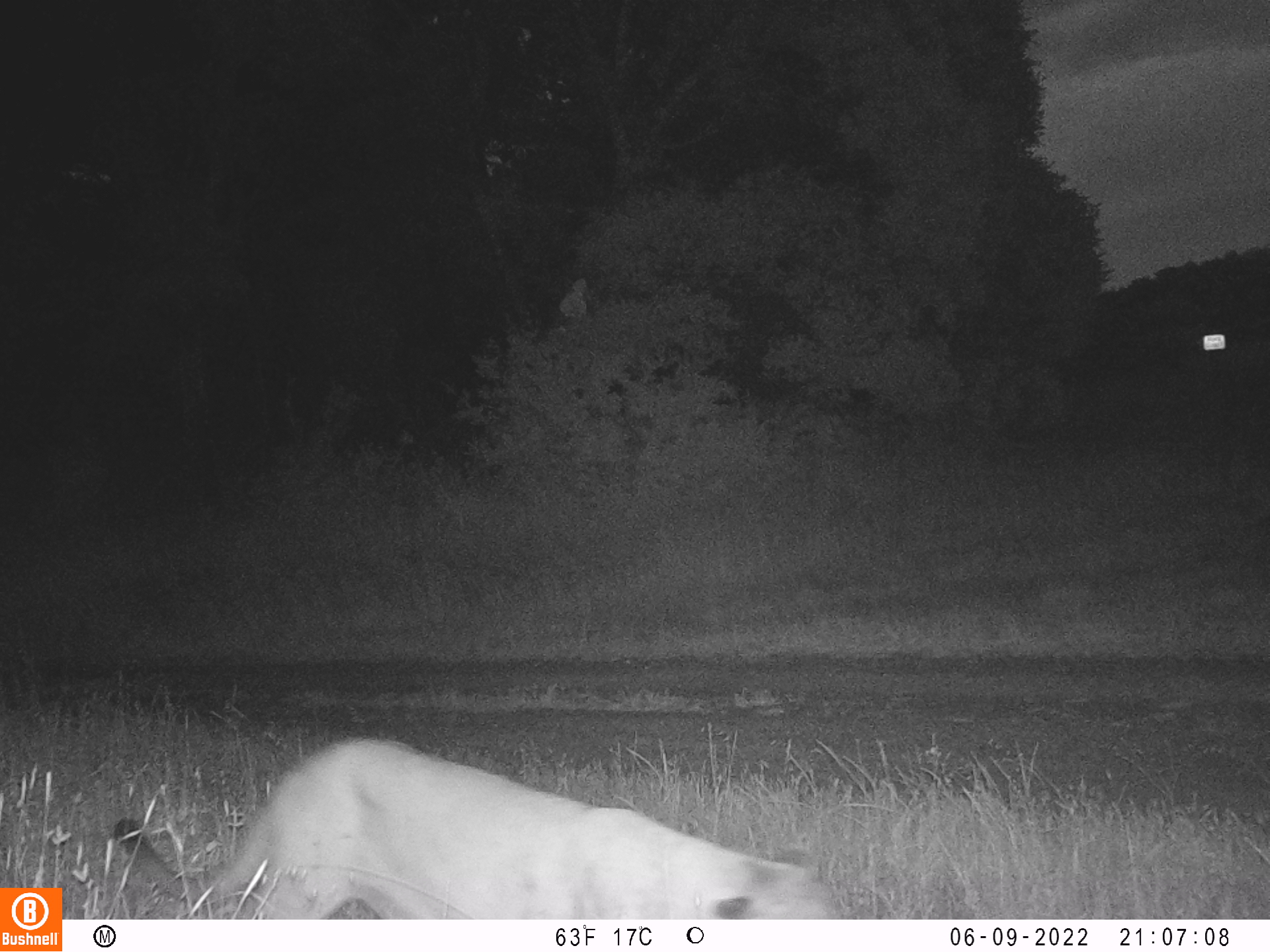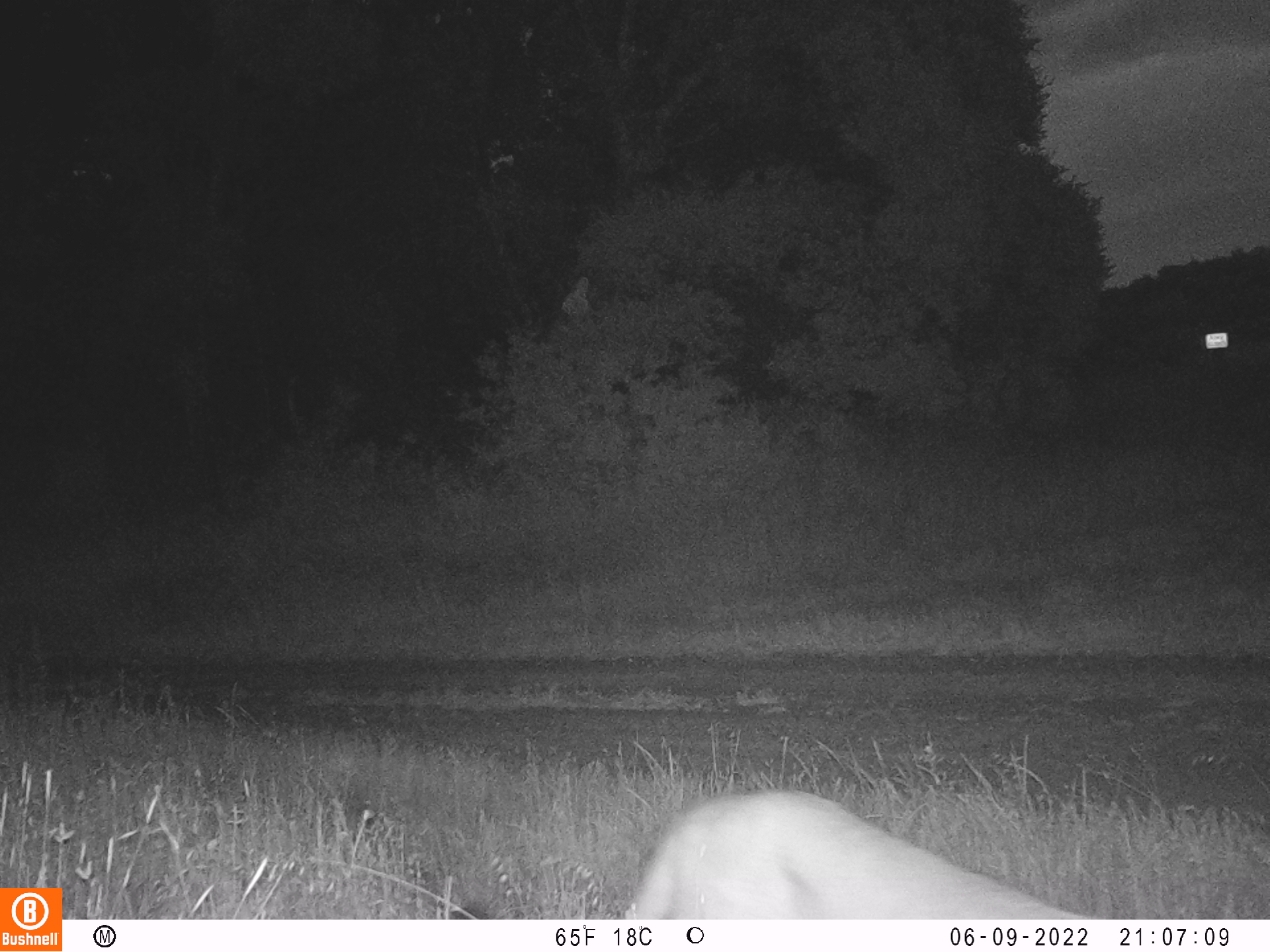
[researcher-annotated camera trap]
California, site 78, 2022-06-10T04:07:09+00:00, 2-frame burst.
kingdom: Animalia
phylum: Chordata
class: Mammalia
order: Carnivora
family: Felidae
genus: Puma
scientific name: Puma concolor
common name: puma